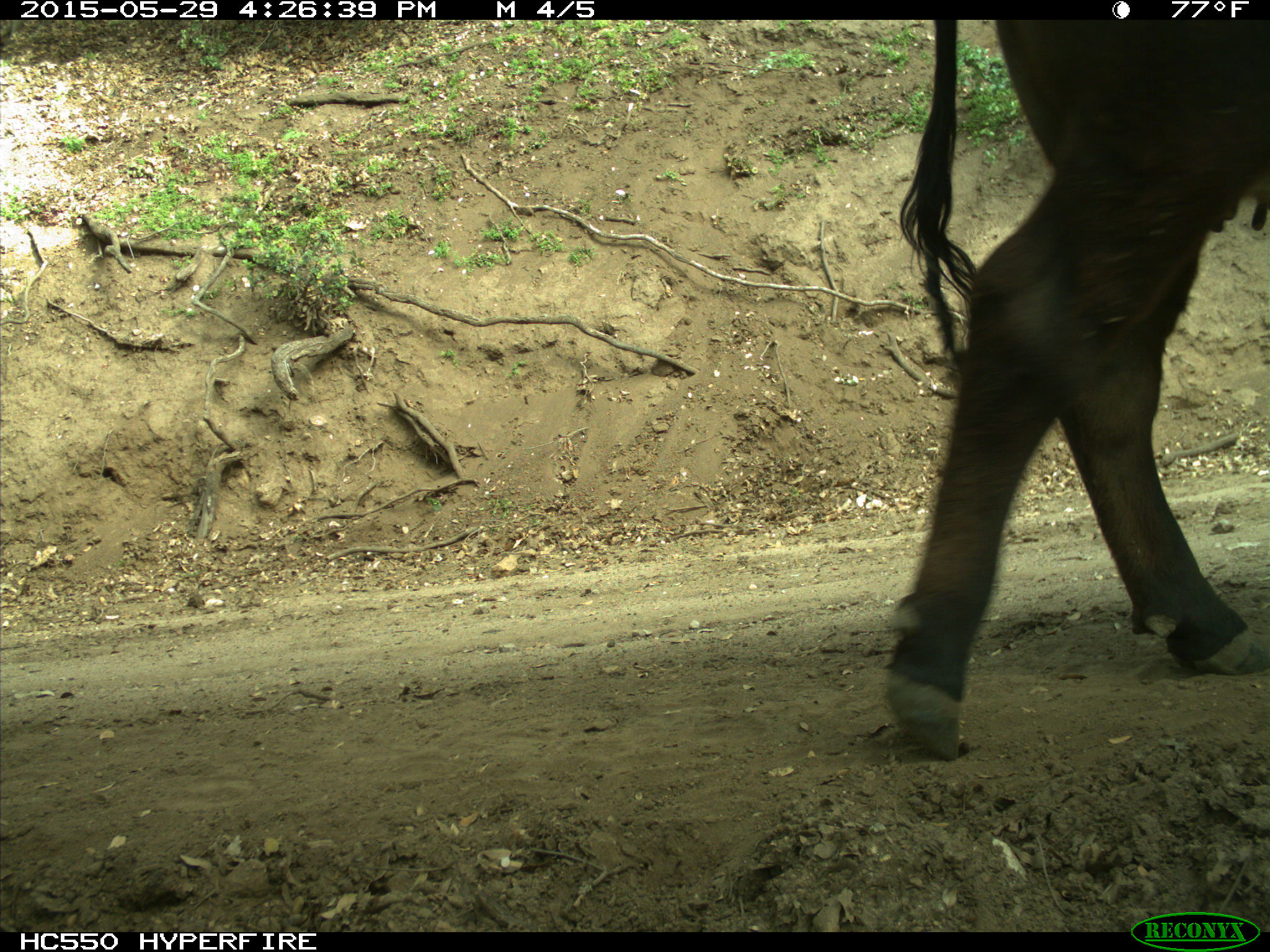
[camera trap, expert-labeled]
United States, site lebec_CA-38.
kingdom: Animalia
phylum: Chordata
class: Mammalia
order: Artiodactyla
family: Bovidae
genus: Bos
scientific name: Bos taurus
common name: domestic cow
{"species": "Bos taurus (domestic cow)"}